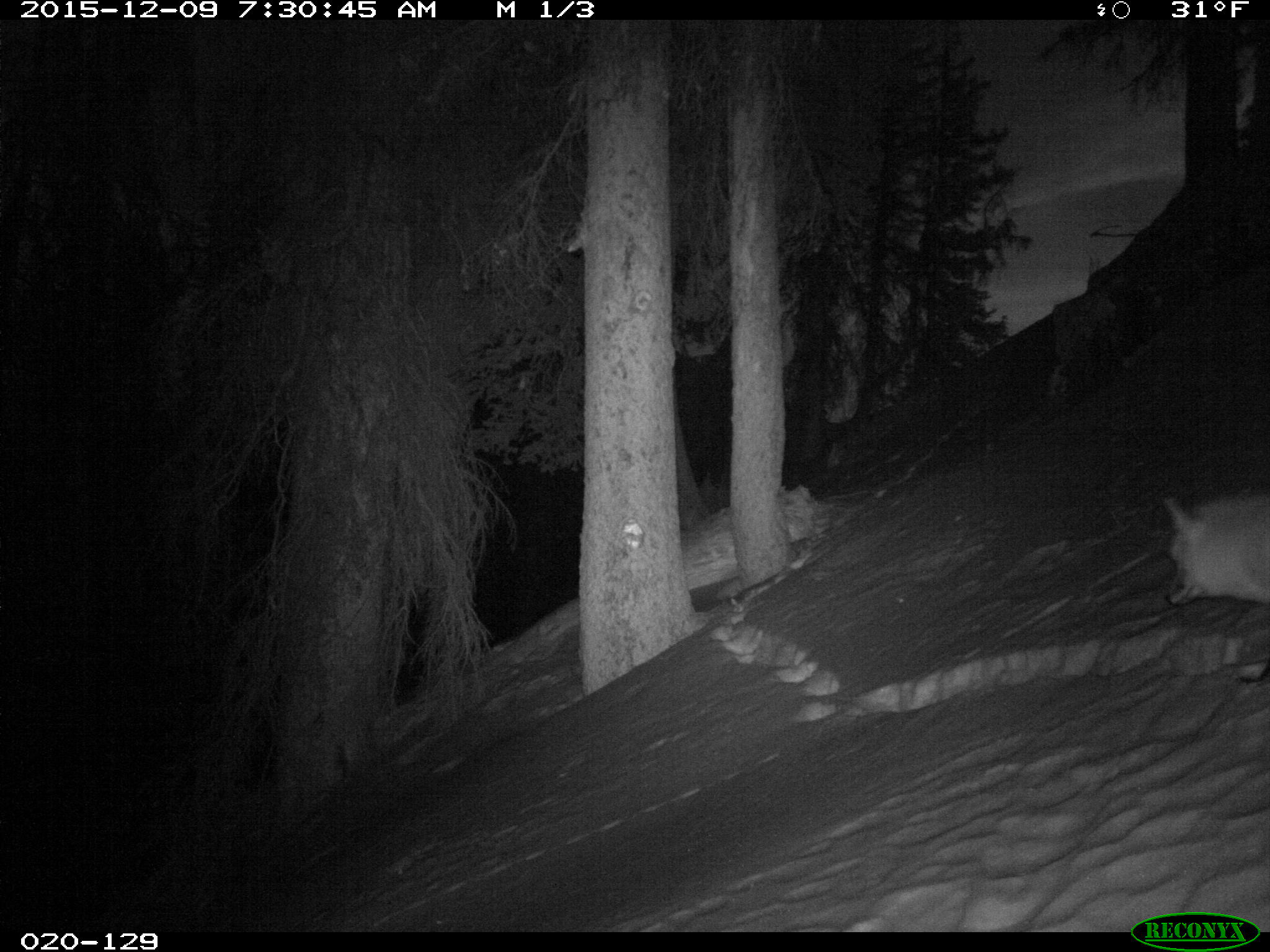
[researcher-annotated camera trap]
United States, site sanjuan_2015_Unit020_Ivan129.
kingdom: Animalia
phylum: Chordata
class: Mammalia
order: Carnivora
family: Canidae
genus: Vulpes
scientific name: Vulpes vulpes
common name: red fox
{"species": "Vulpes vulpes (red fox)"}